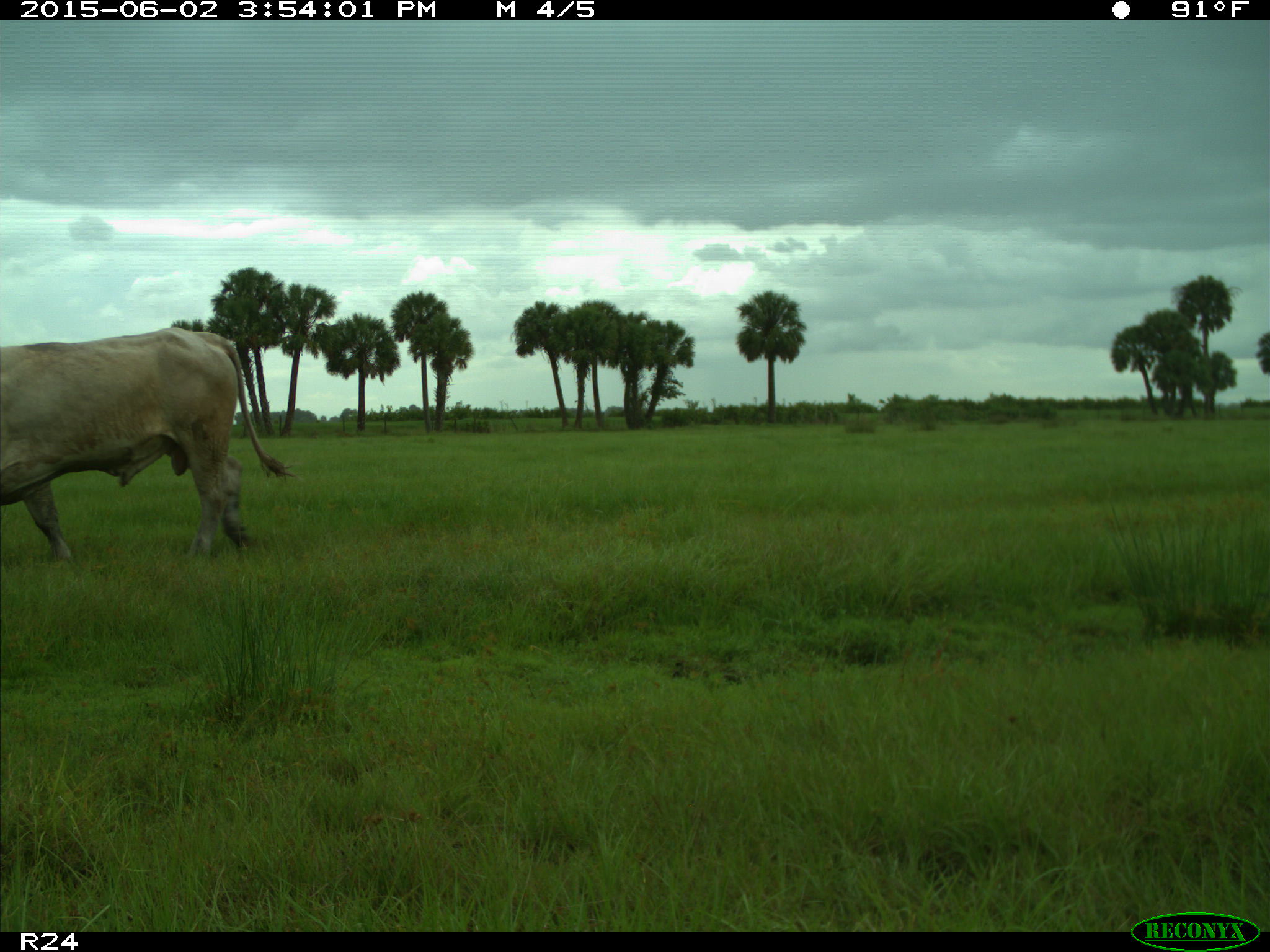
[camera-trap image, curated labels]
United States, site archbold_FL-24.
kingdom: Animalia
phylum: Chordata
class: Mammalia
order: Artiodactyla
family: Bovidae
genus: Bos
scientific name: Bos taurus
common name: domestic cow